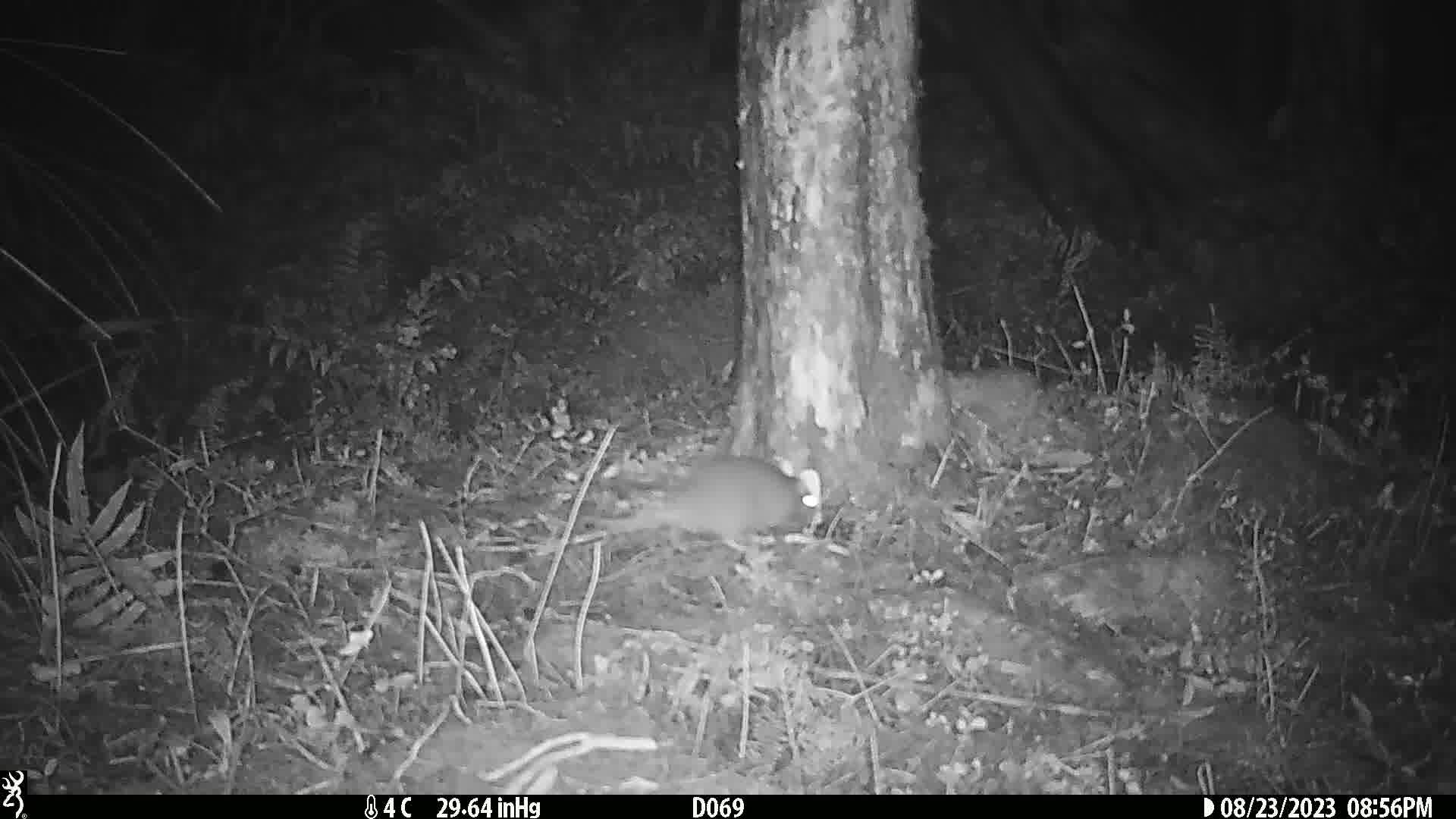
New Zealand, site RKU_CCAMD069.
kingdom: Animalia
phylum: Chordata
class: Mammalia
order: Rodentia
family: Muridae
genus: Rattus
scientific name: Rattus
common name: rat